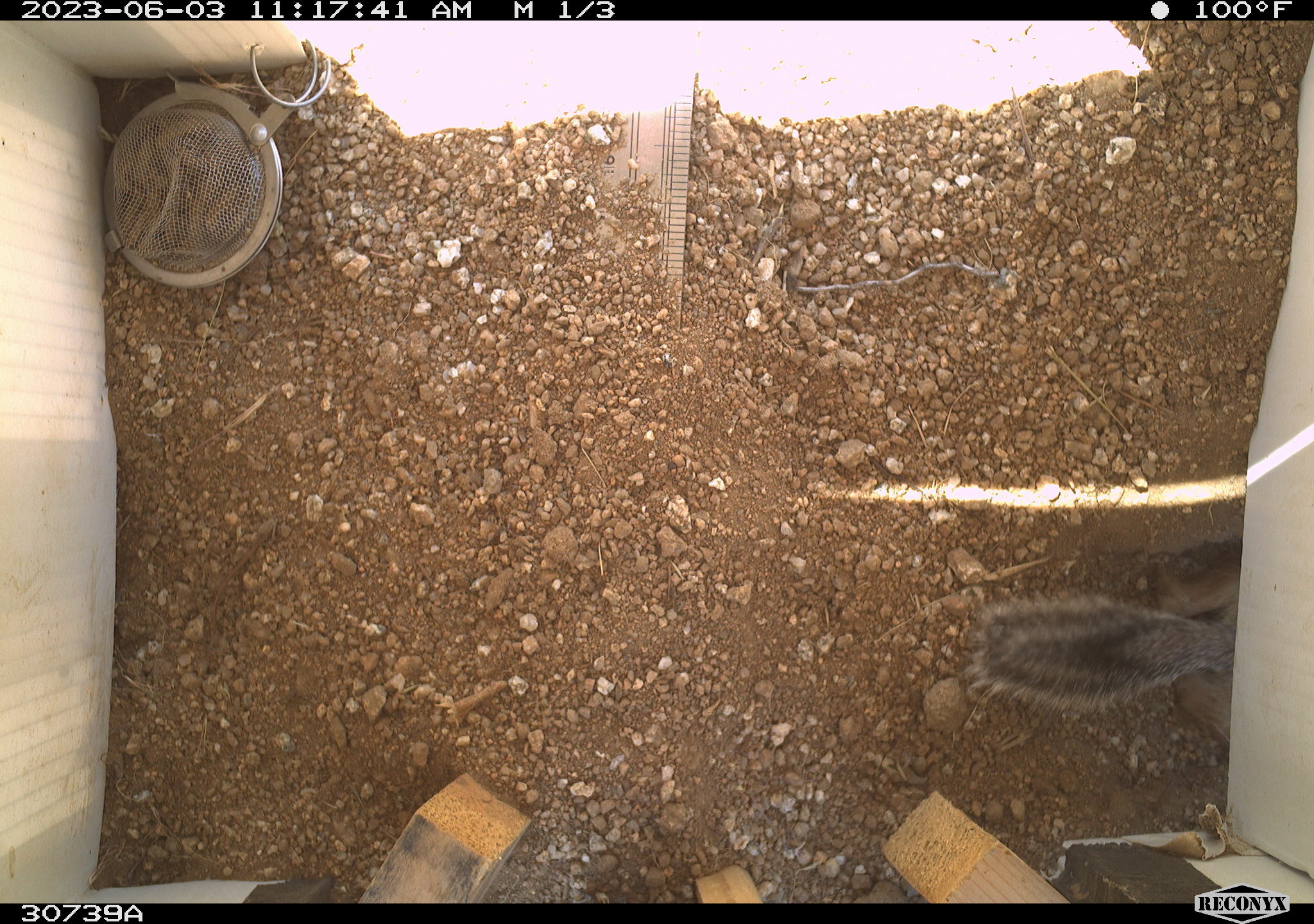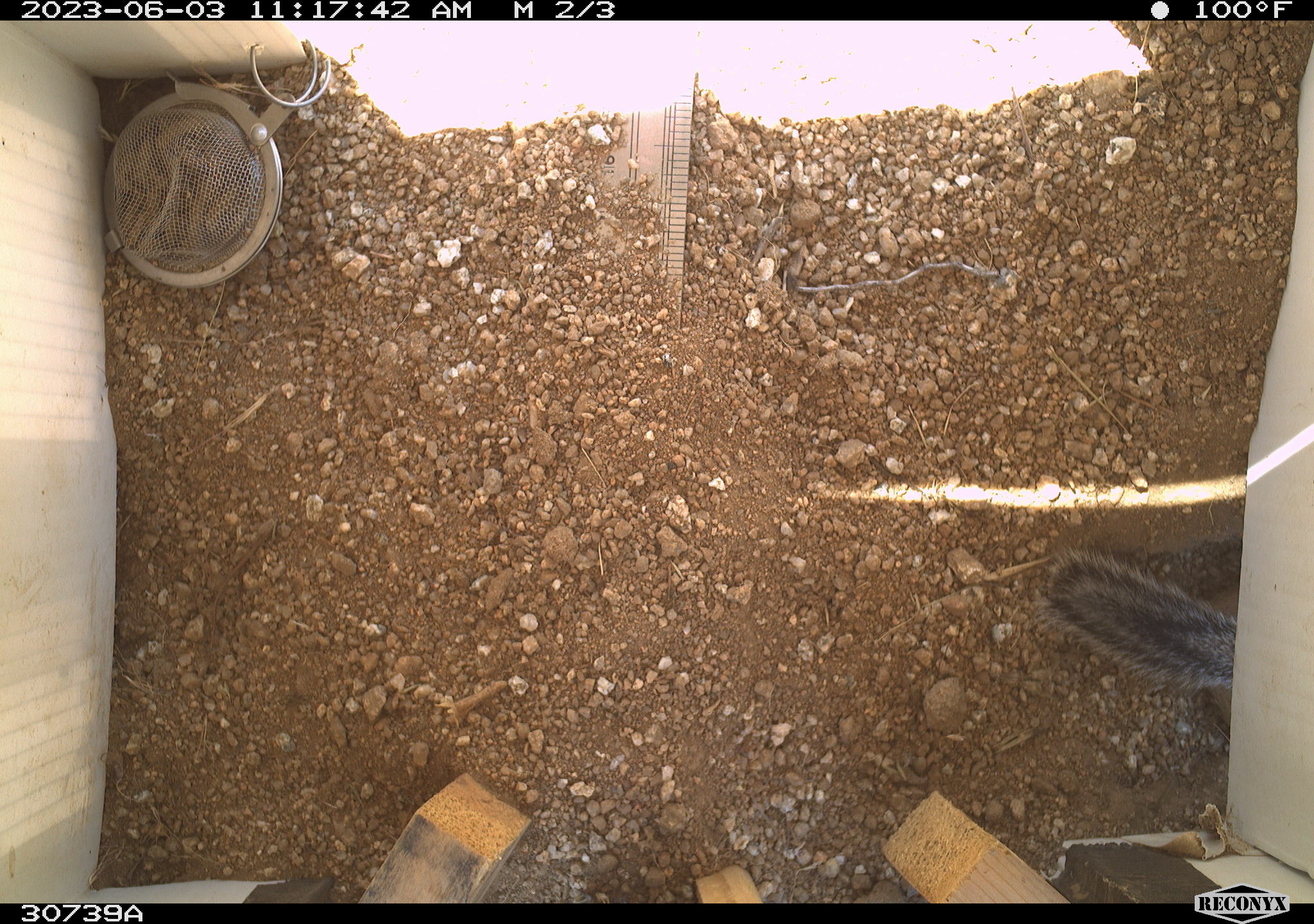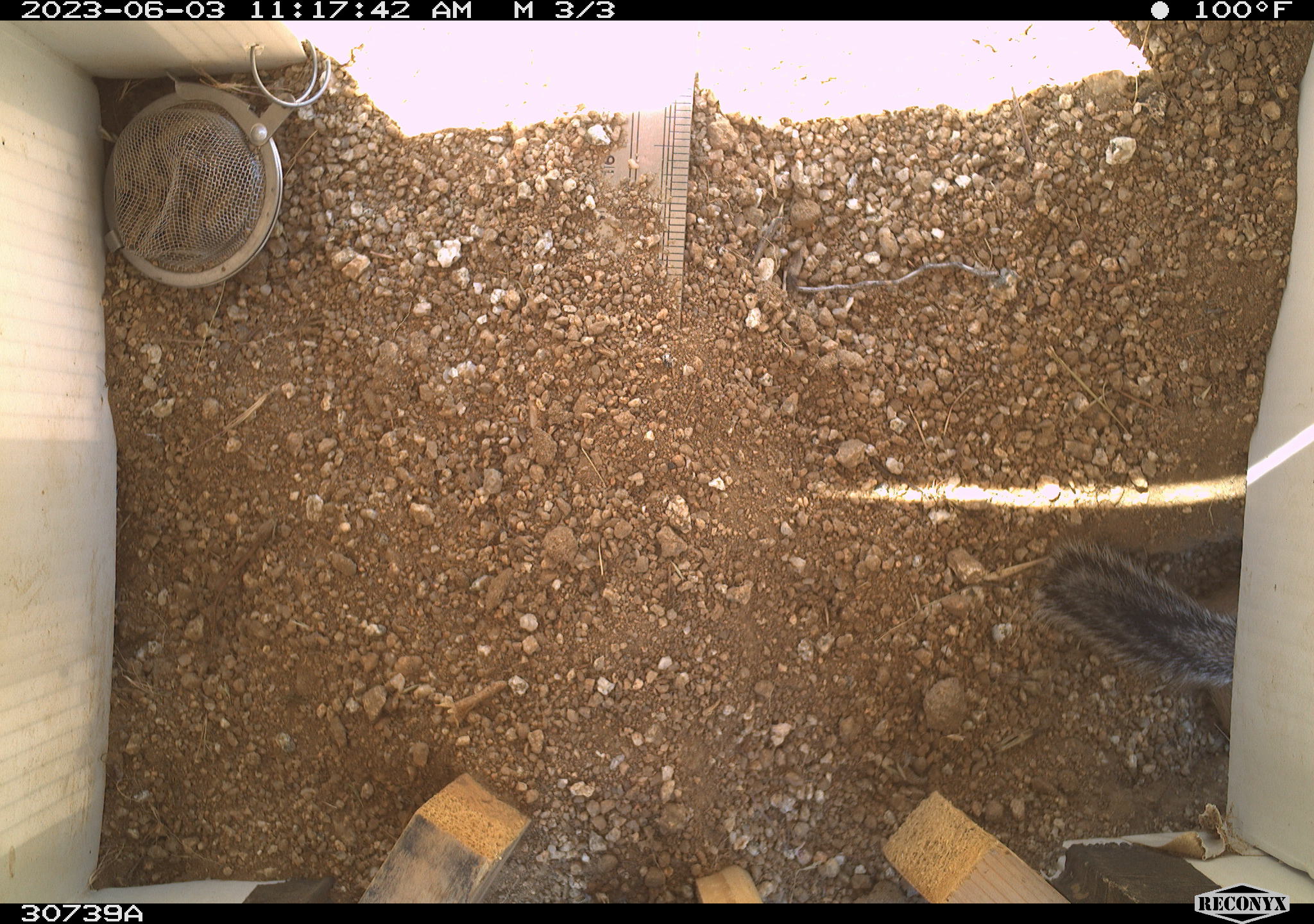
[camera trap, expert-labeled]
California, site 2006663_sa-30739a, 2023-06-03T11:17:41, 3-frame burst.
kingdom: Animalia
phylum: Chordata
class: Mammalia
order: Rodentia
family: Sciuridae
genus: Ammospermophilus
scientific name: Ammospermophilus leucurus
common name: white-tailed antelope squirrel